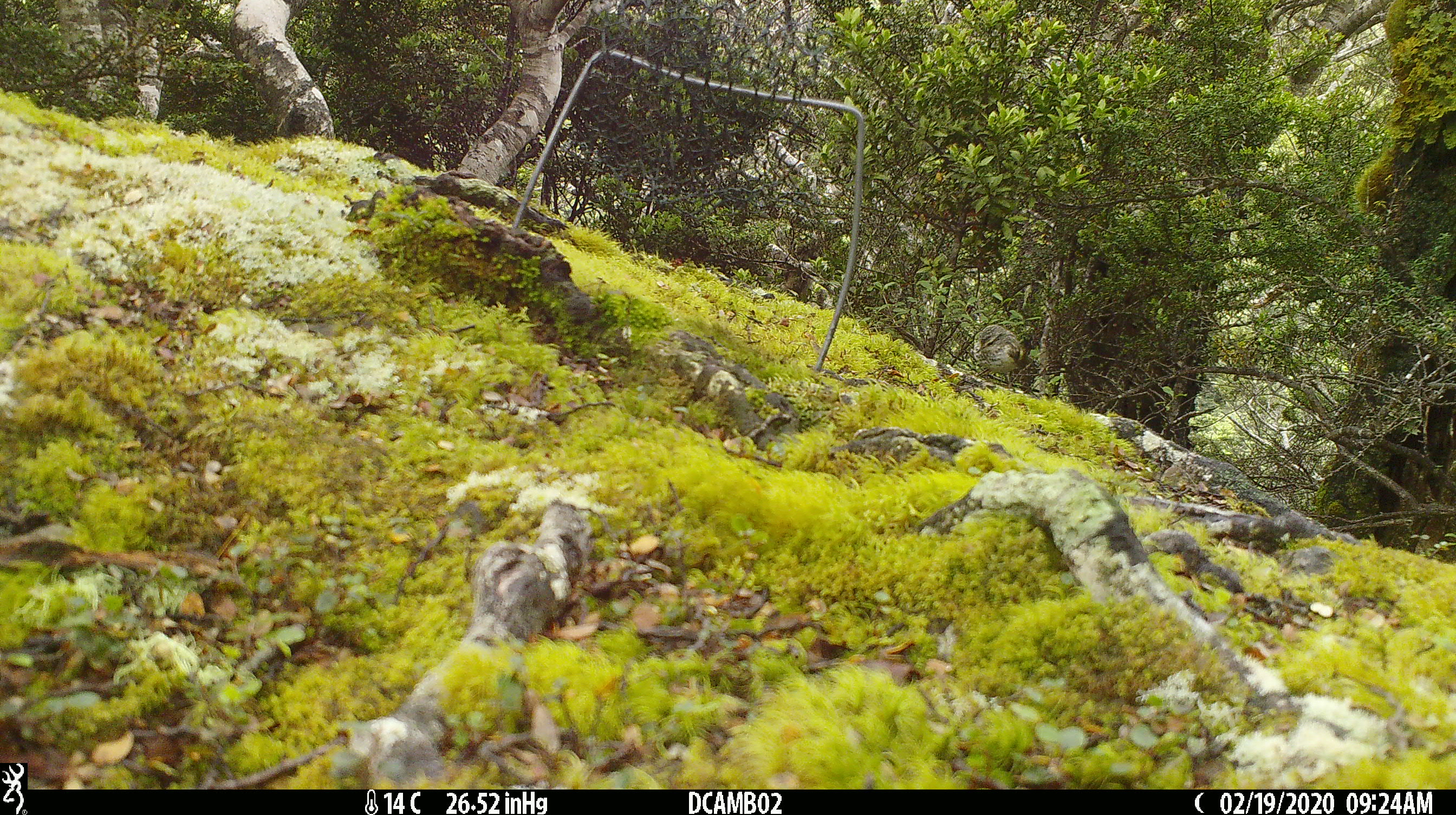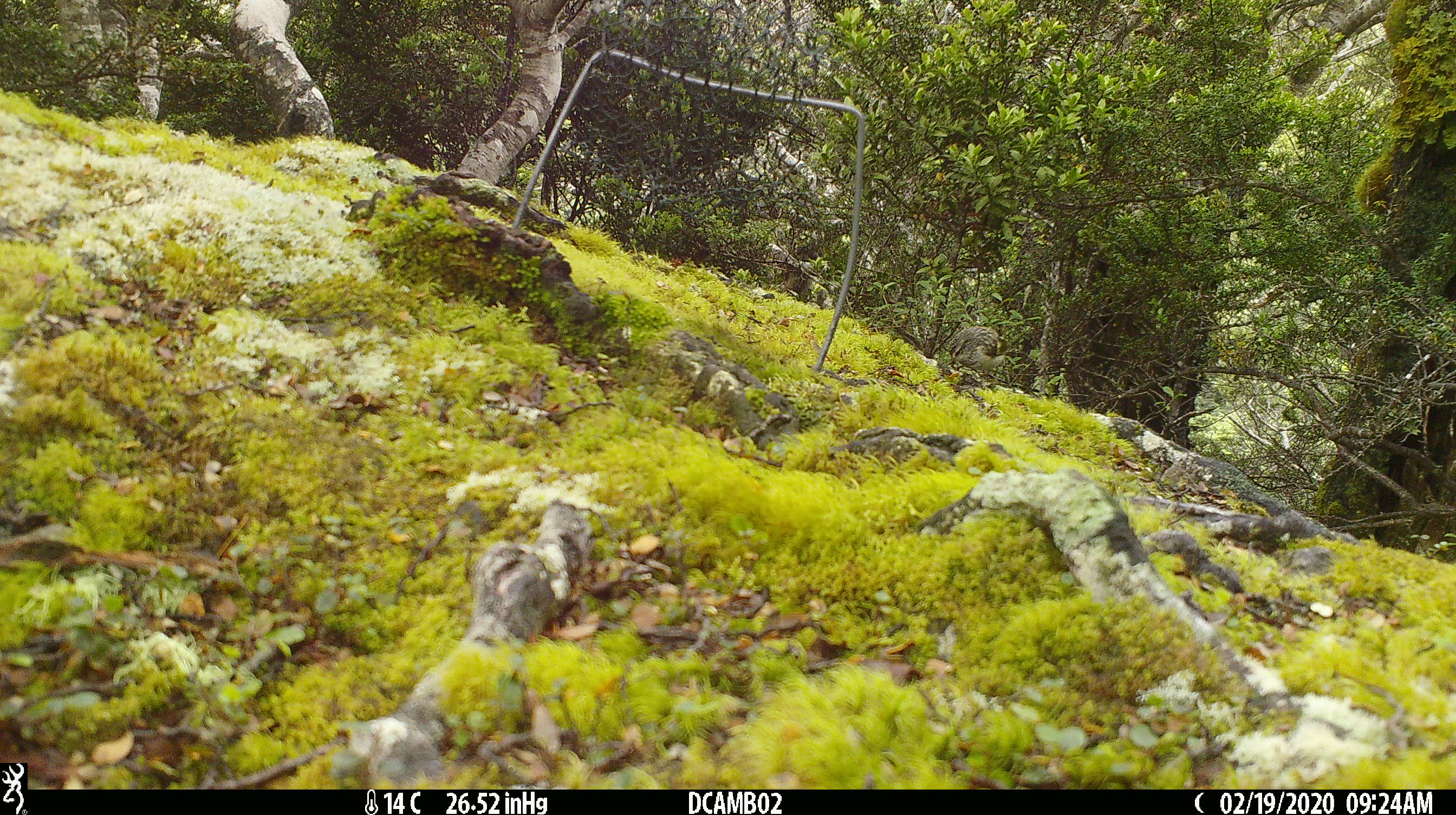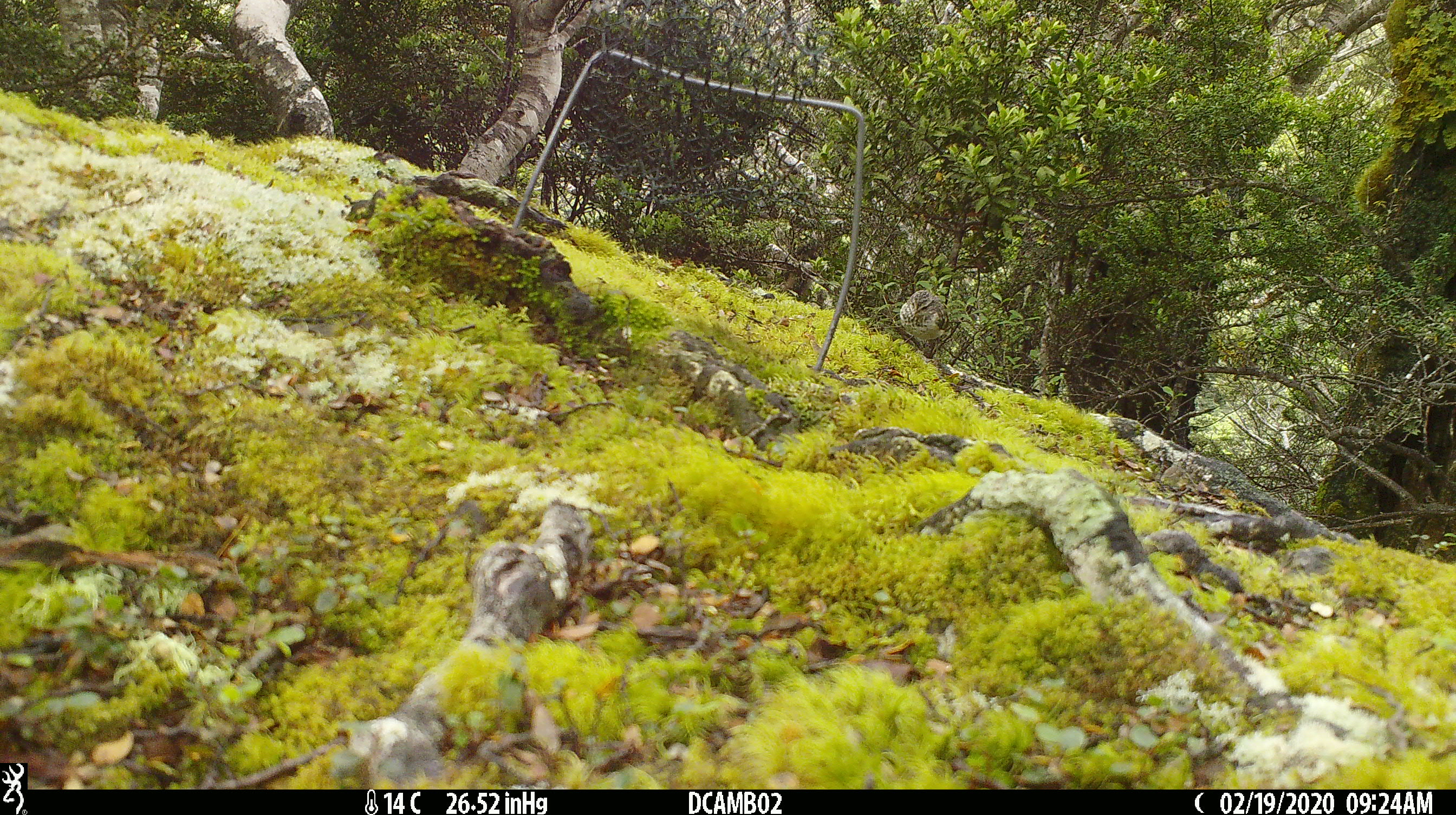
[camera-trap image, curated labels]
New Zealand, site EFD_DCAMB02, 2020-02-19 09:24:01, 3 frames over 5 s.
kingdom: Animalia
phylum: Chordata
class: Aves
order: Passeriformes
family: Acanthisittidae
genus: Acanthisitta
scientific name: Acanthisitta chloris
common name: rifleman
Rifleman (Acanthisitta chloris).